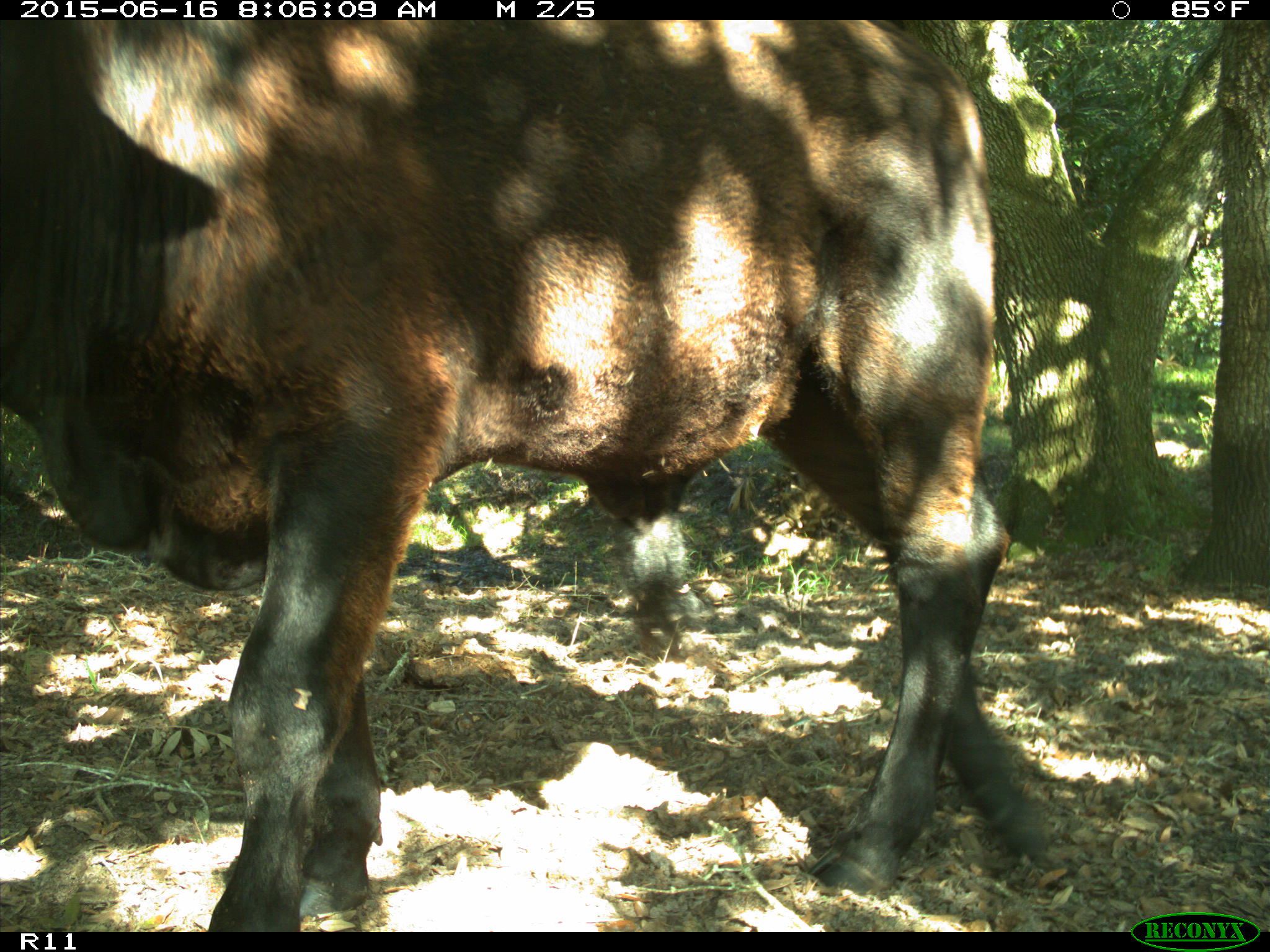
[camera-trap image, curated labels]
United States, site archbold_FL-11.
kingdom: Animalia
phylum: Chordata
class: Mammalia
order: Artiodactyla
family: Bovidae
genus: Bos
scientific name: Bos taurus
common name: domestic cow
Bos taurus (domestic cow).